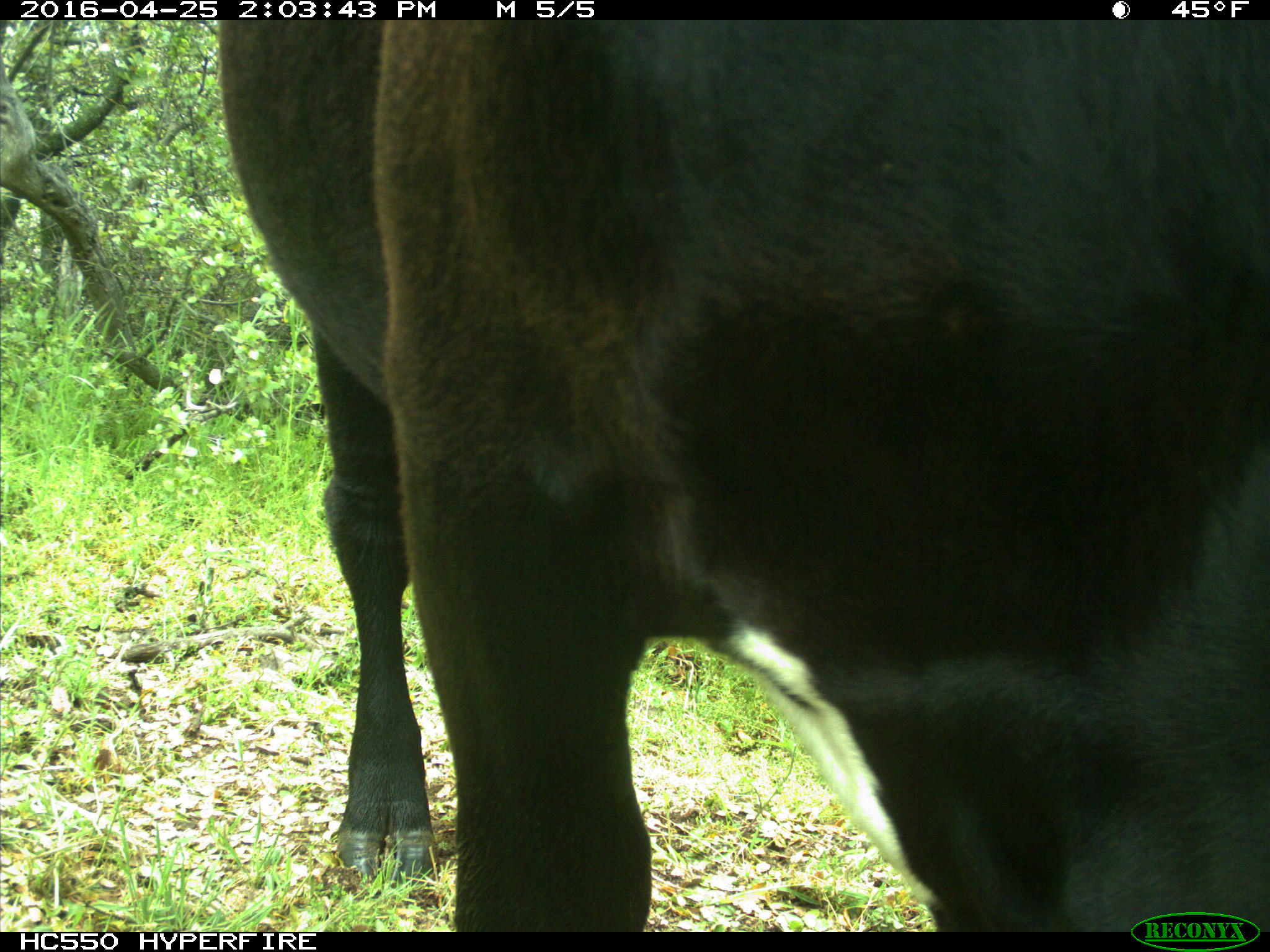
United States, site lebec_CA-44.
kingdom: Animalia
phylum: Chordata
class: Mammalia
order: Artiodactyla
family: Bovidae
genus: Bos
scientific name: Bos taurus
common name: domestic cow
Bos taurus (domestic cow).